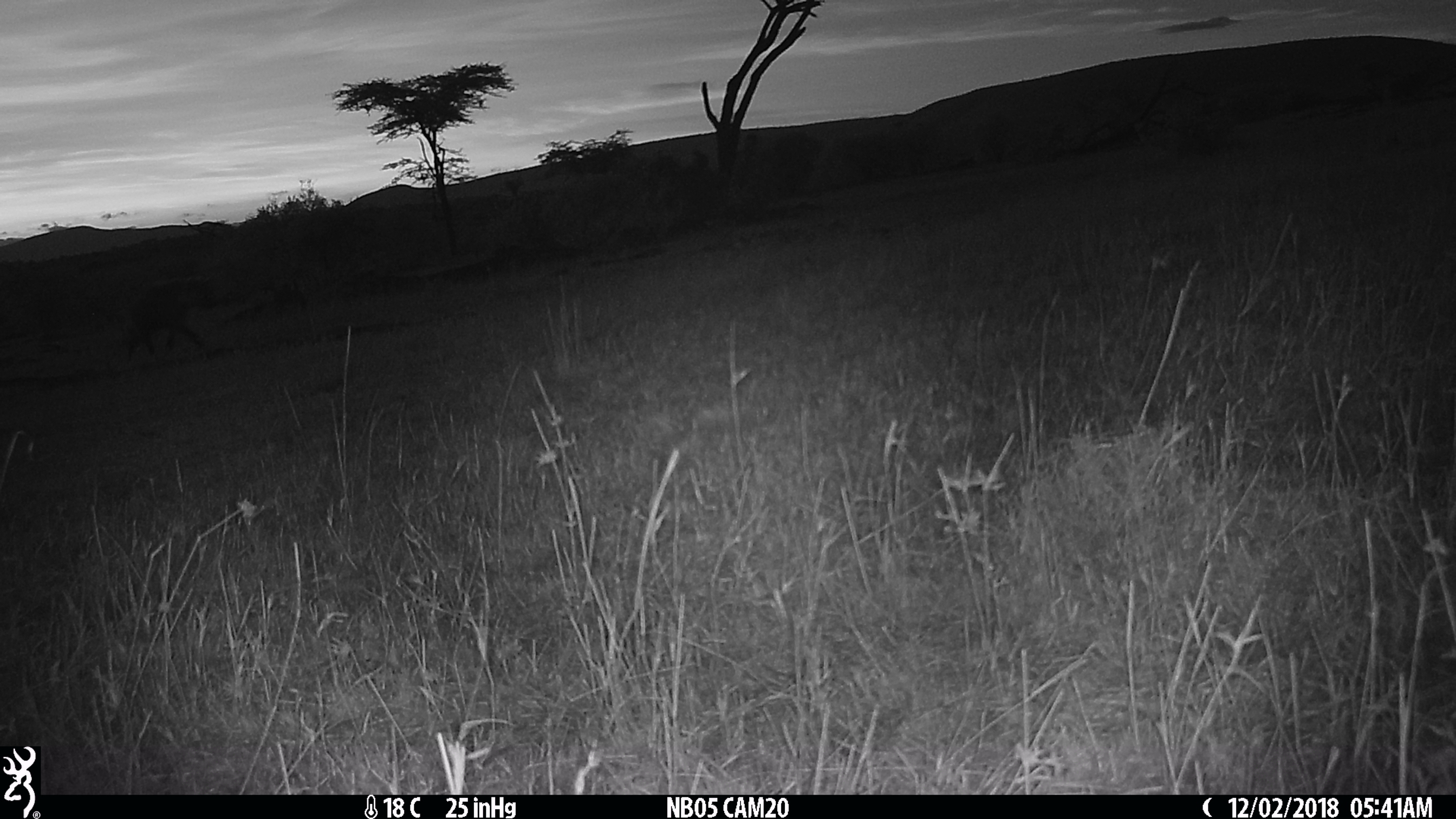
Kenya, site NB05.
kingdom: Animalia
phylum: Chordata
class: Mammalia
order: Carnivora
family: Hyaenidae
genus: Crocuta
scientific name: Crocuta crocuta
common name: spotted hyena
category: hyena spotted